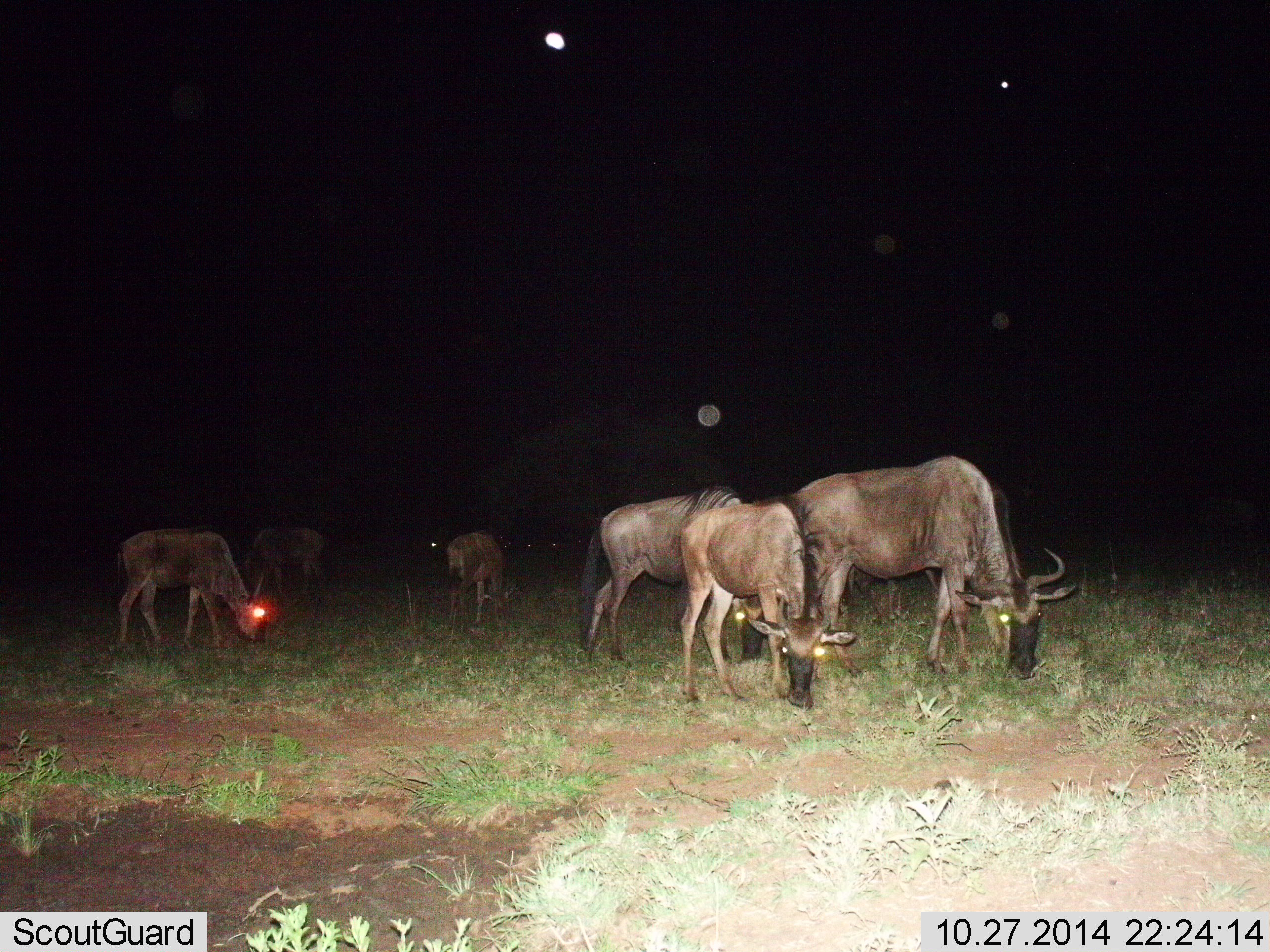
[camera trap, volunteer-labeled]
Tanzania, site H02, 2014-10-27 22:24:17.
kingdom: Animalia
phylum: Chordata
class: Mammalia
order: Artiodactyla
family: Bovidae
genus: Connochaetes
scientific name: Connochaetes taurinus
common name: blue wildebeest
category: wildebeest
Wildebeest (blue wildebeest) (Connochaetes taurinus), count 6. Behavior (volunteer vote fractions): standing 18%, resting 0%, moving 0%, interacting 0%. Young present (vote fraction): 9%. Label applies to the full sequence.